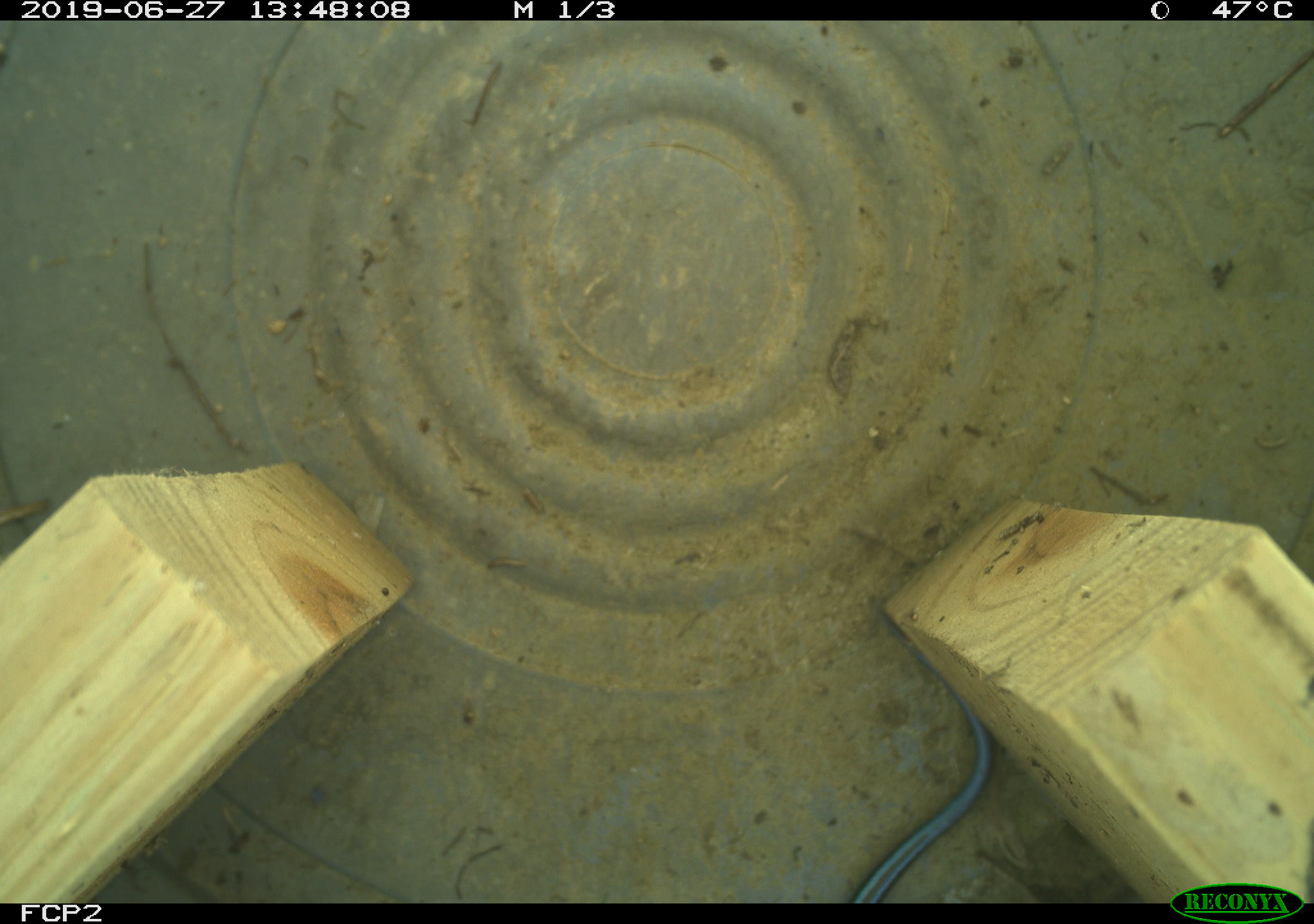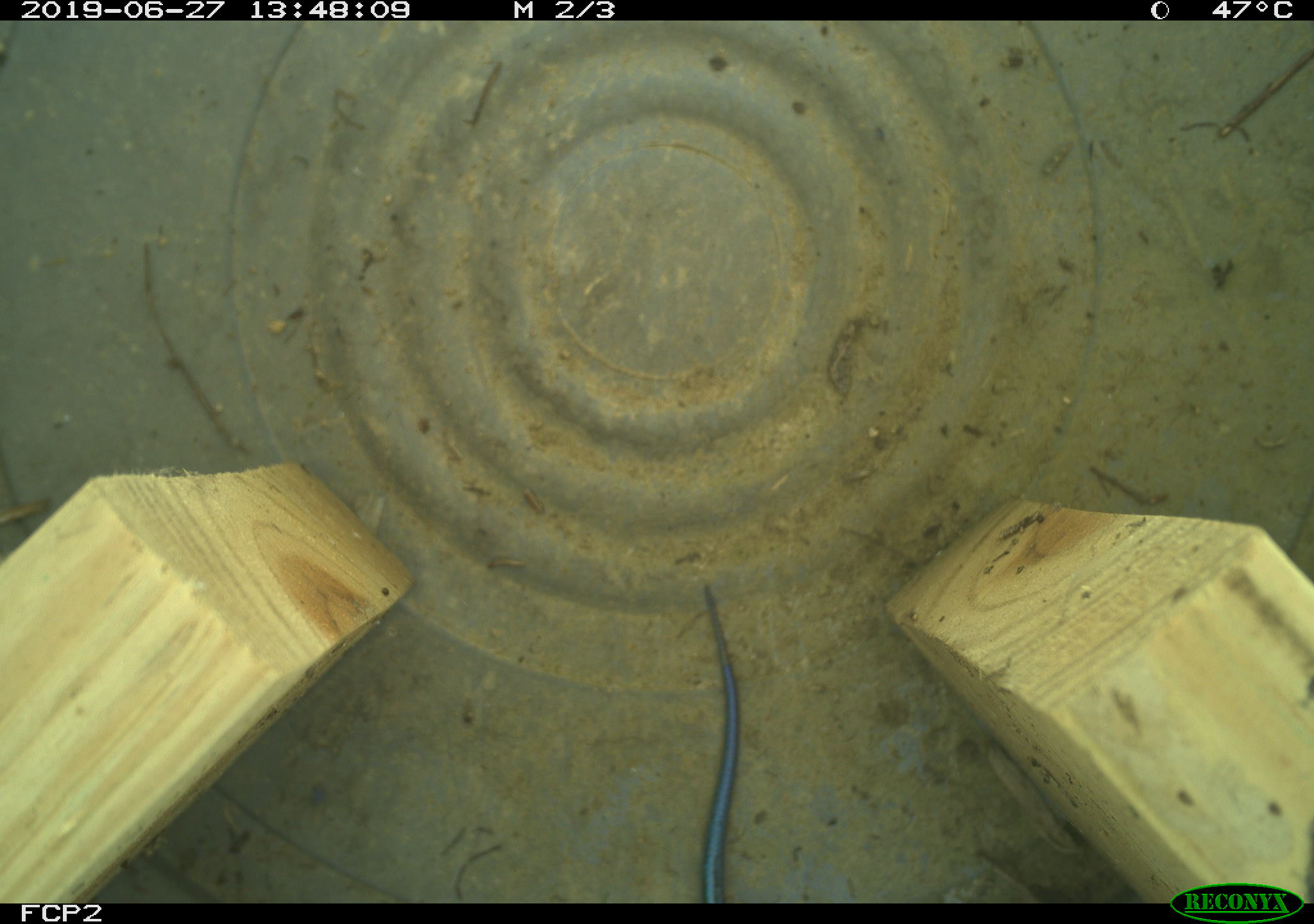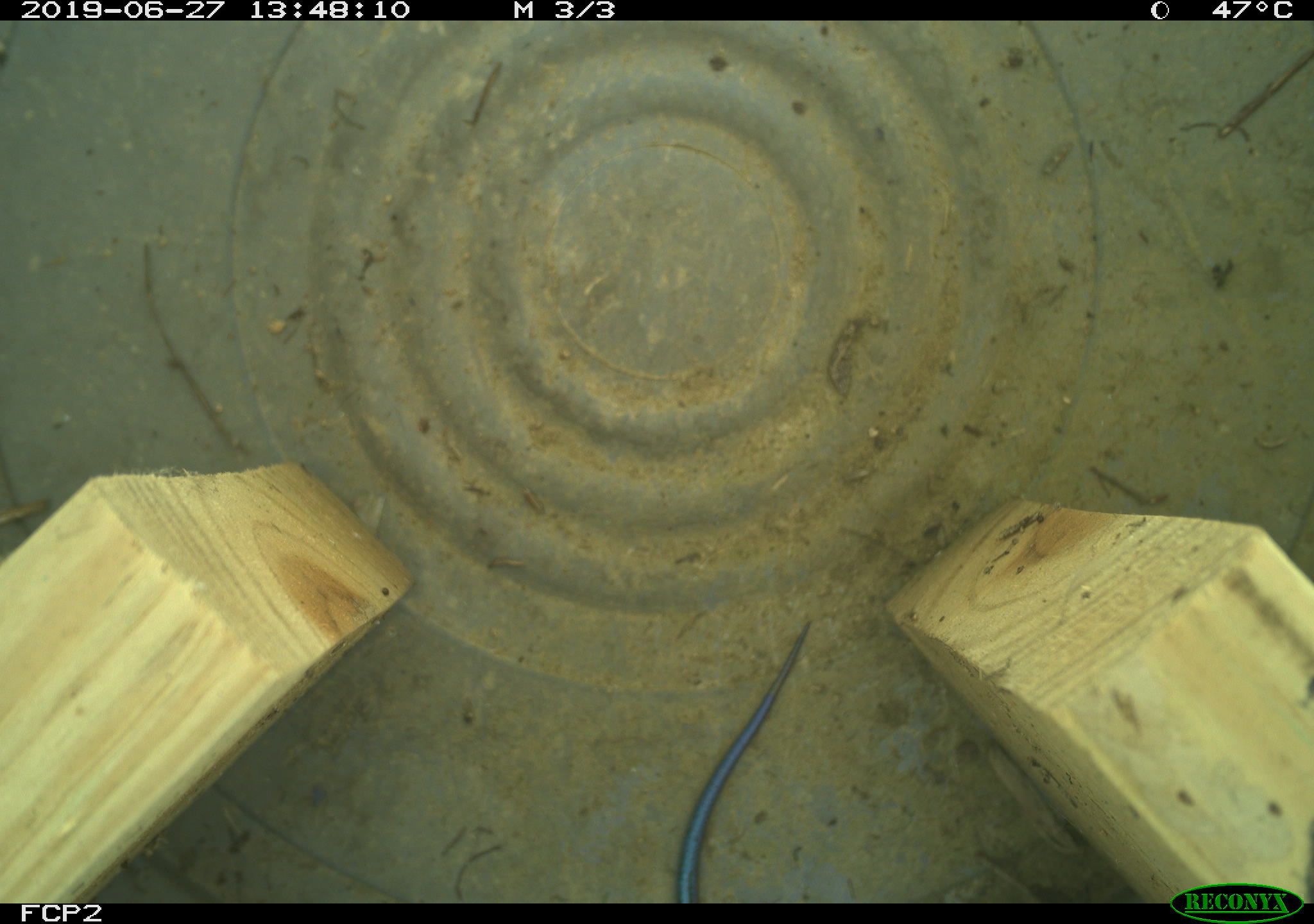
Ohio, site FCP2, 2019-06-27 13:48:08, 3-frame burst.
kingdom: Animalia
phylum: Chordata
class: Reptilia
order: Squamata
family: Scincidae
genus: Plestiodon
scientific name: Plestiodon fasciatus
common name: common five-lined skink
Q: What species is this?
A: Common five-lined skink (Plestiodon fasciatus).